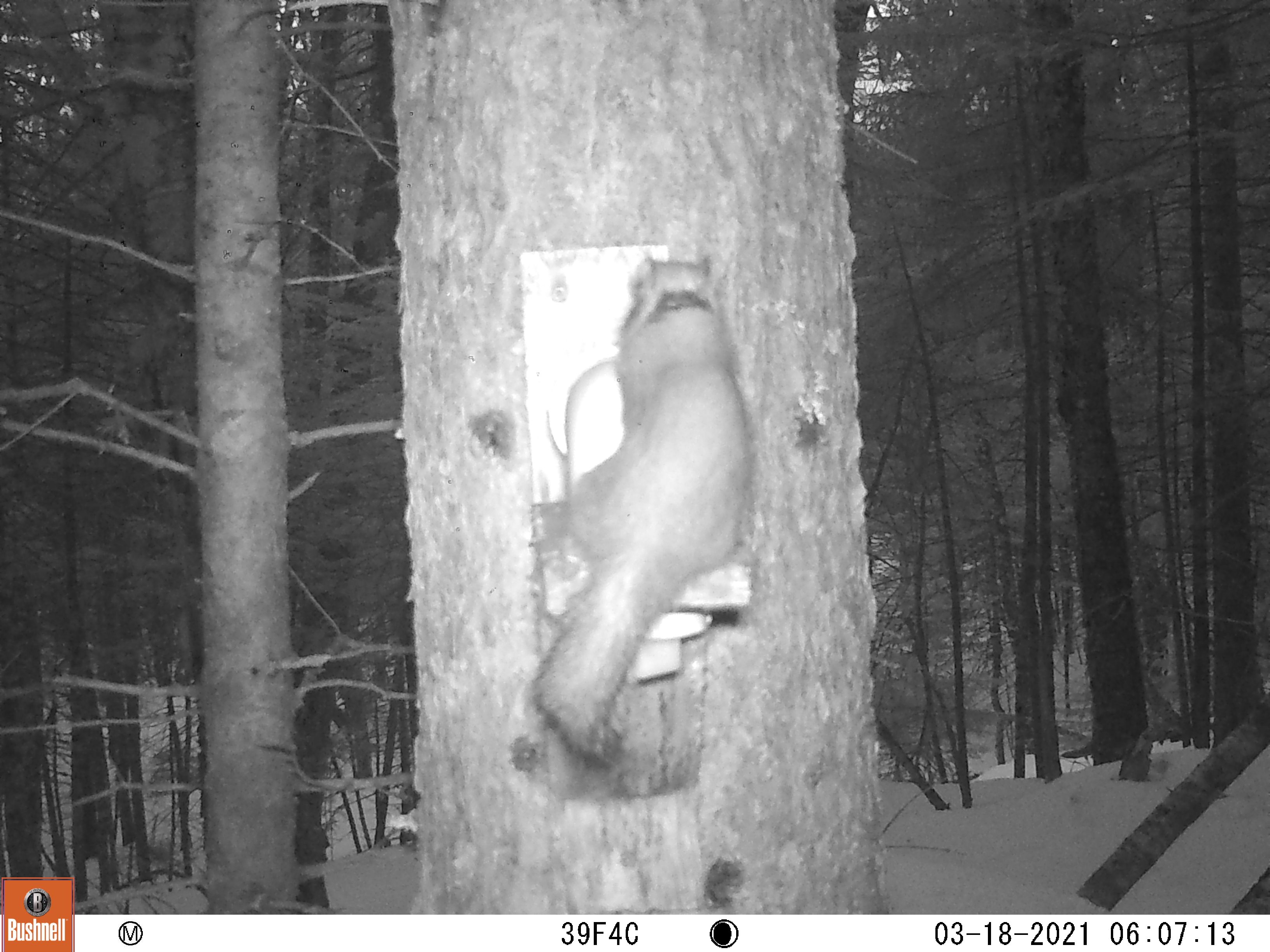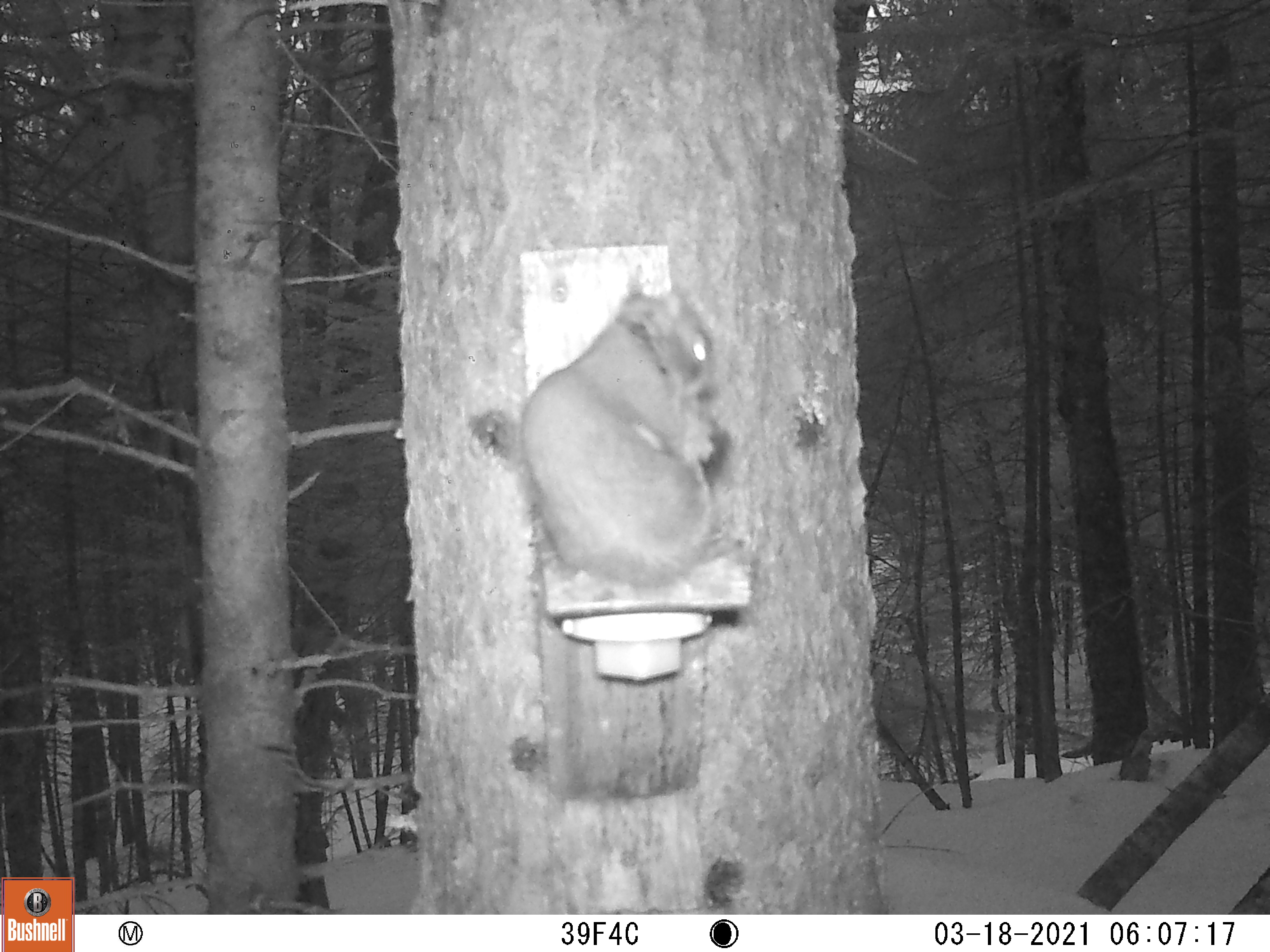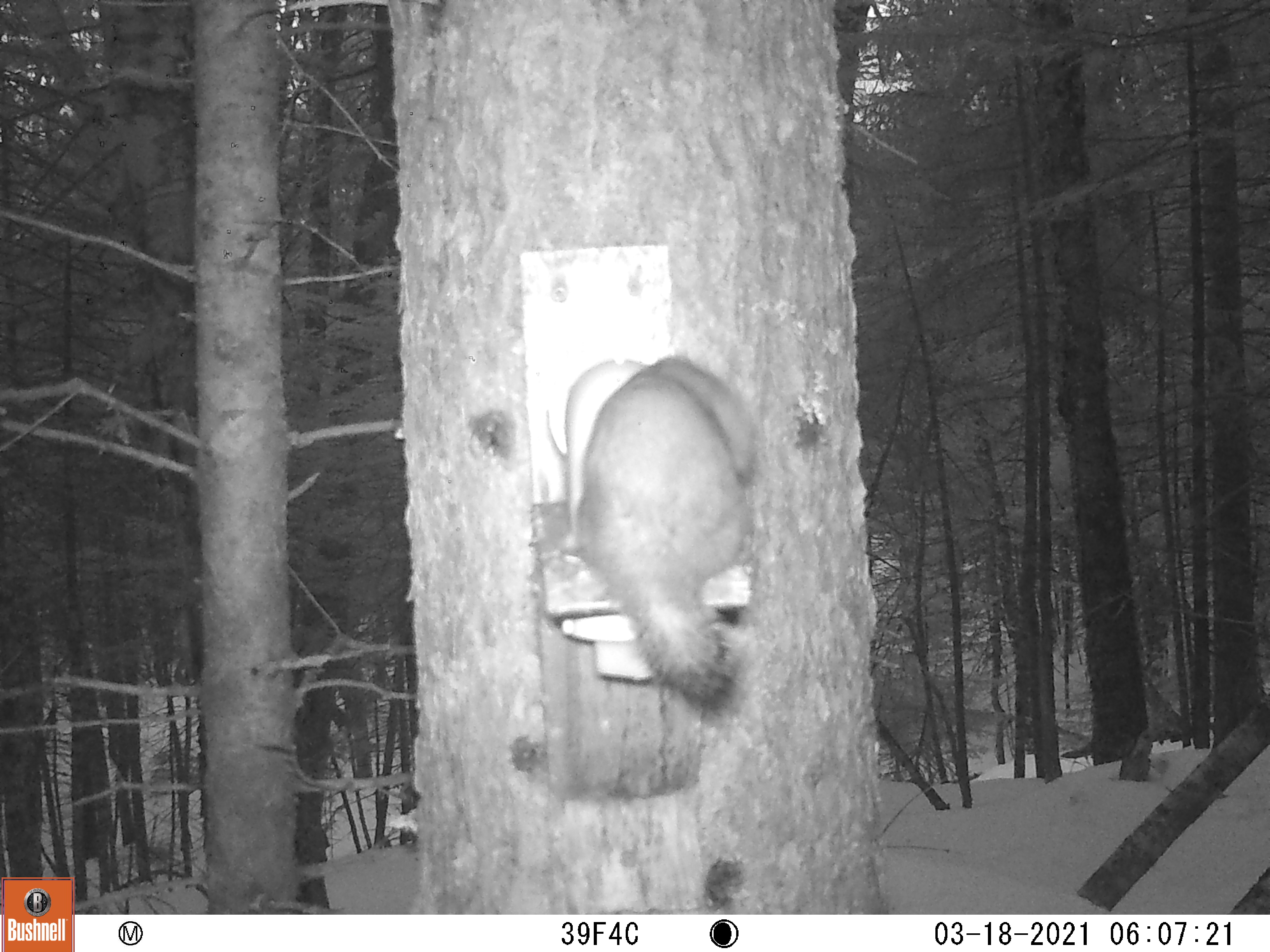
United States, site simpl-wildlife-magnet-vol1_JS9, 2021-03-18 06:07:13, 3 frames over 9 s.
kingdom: Animalia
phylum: Chordata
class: Mammalia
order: Rodentia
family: Sciuridae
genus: Tamiasciurus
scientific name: Tamiasciurus hudsonicus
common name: red squirrel